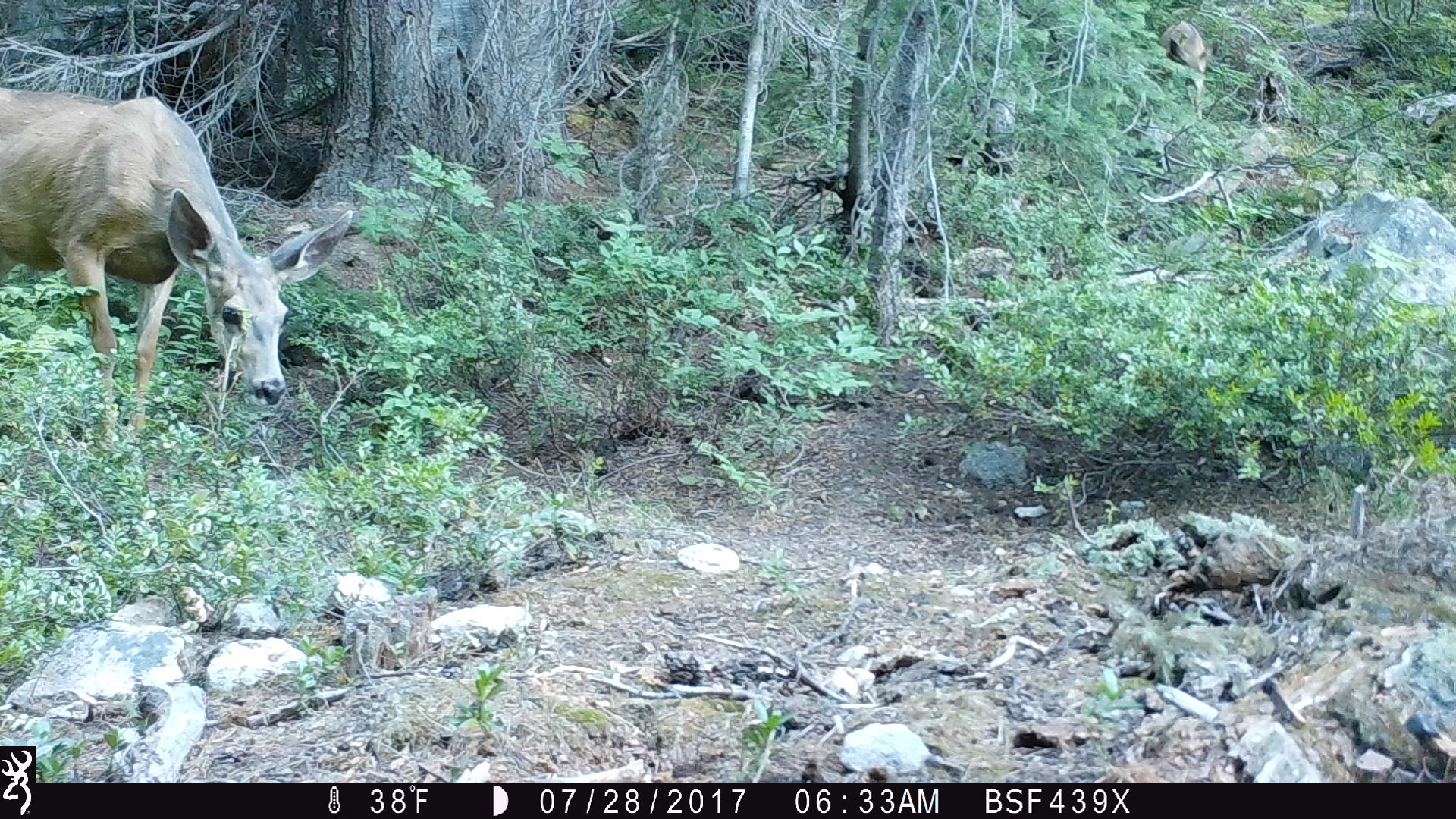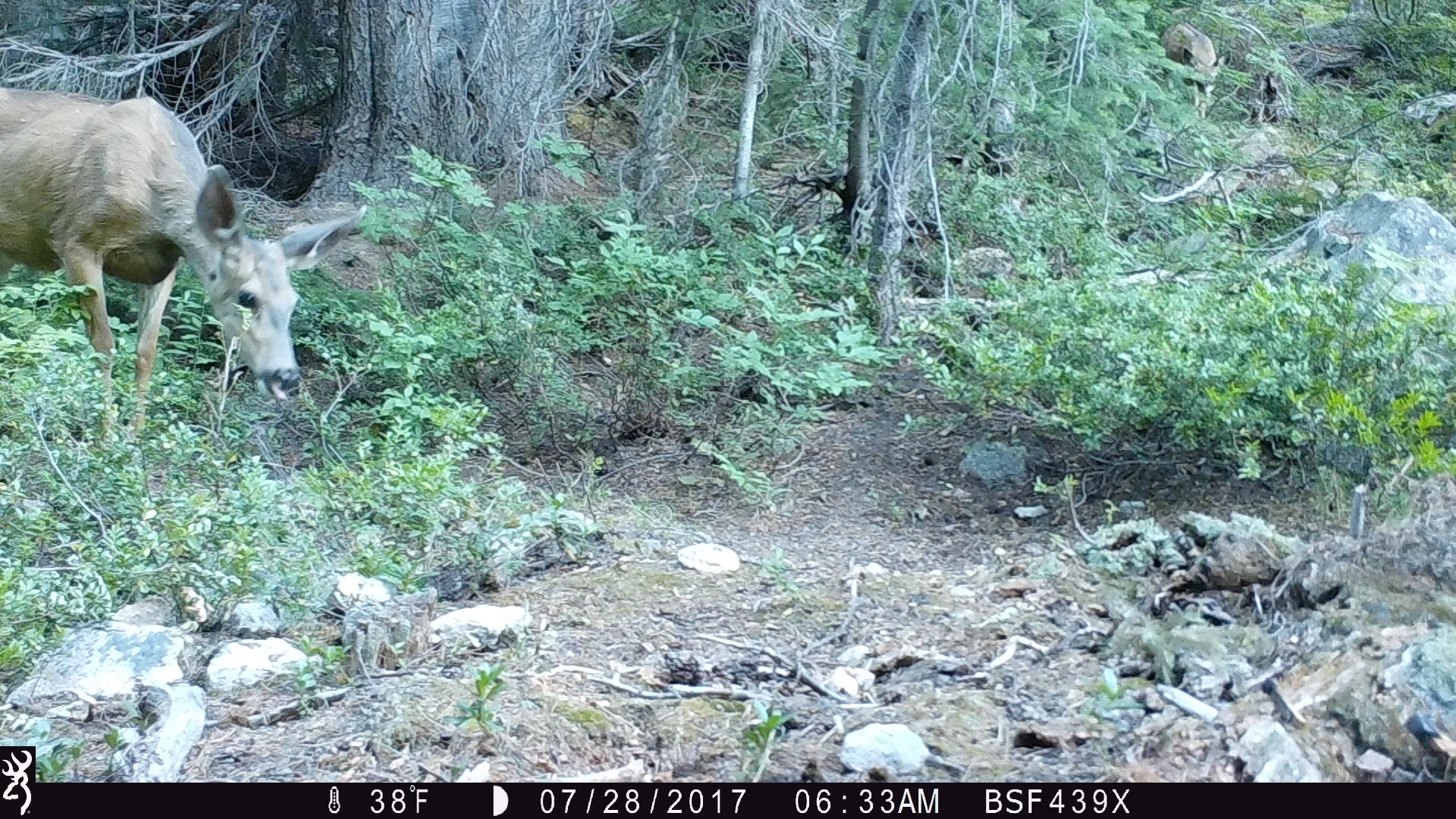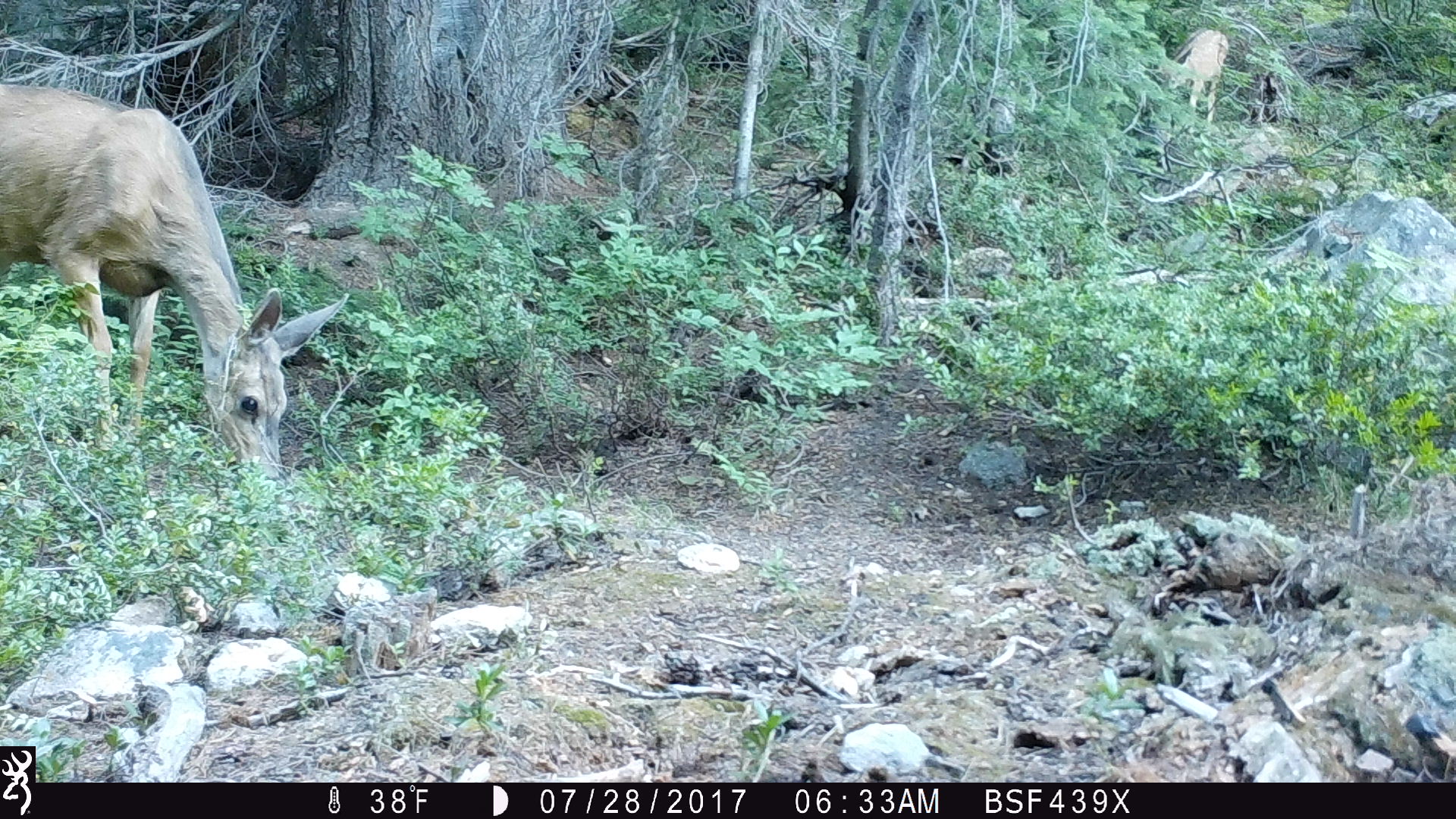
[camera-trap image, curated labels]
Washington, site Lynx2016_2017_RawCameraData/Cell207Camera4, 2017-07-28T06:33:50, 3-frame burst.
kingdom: Animalia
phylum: Chordata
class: Mammalia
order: Artiodactyla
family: Cervidae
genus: Odocoileus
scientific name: Odocoileus hemionus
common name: mule deer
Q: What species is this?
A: Odocoileus hemionus (mule deer).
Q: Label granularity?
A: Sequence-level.